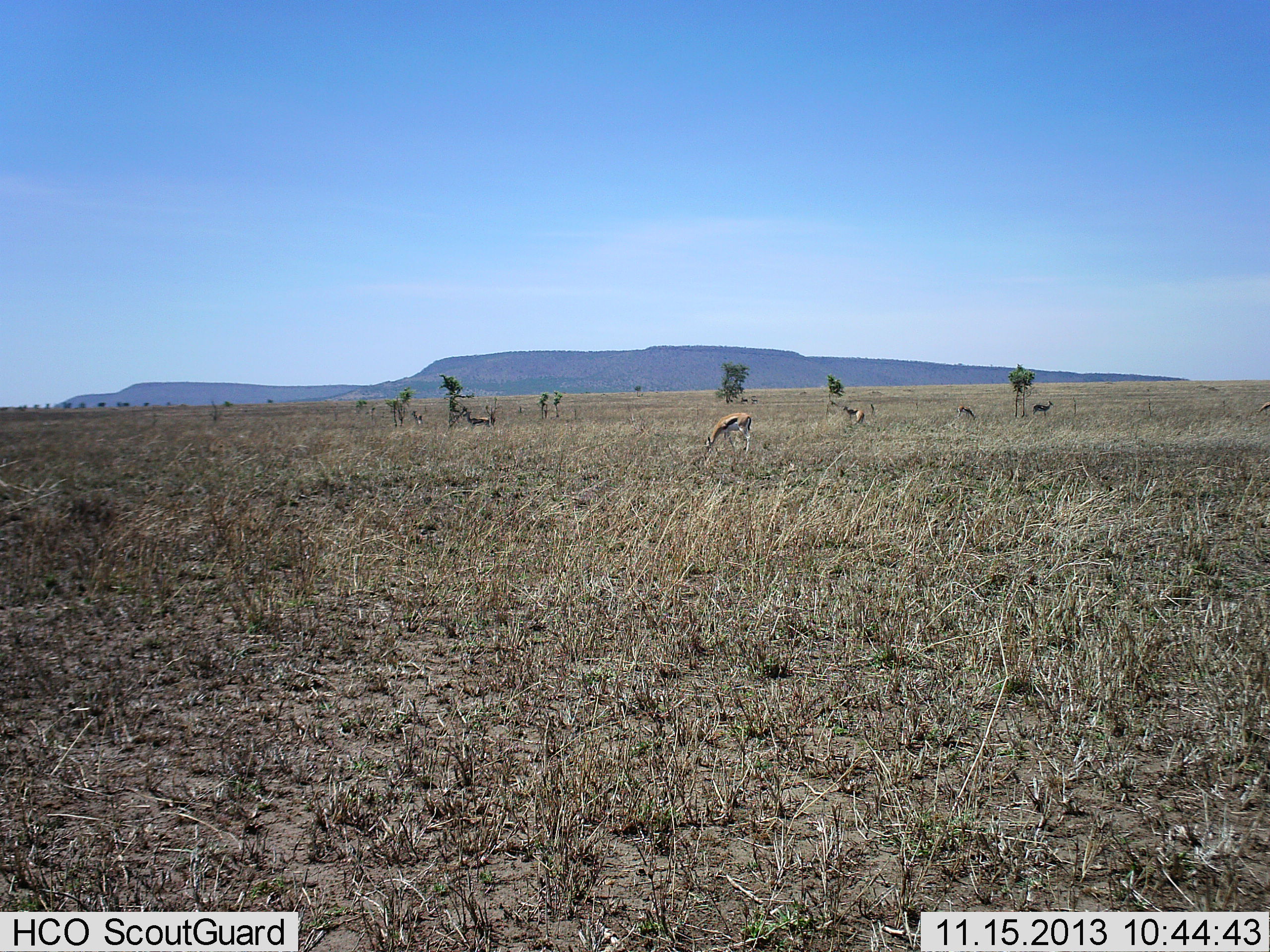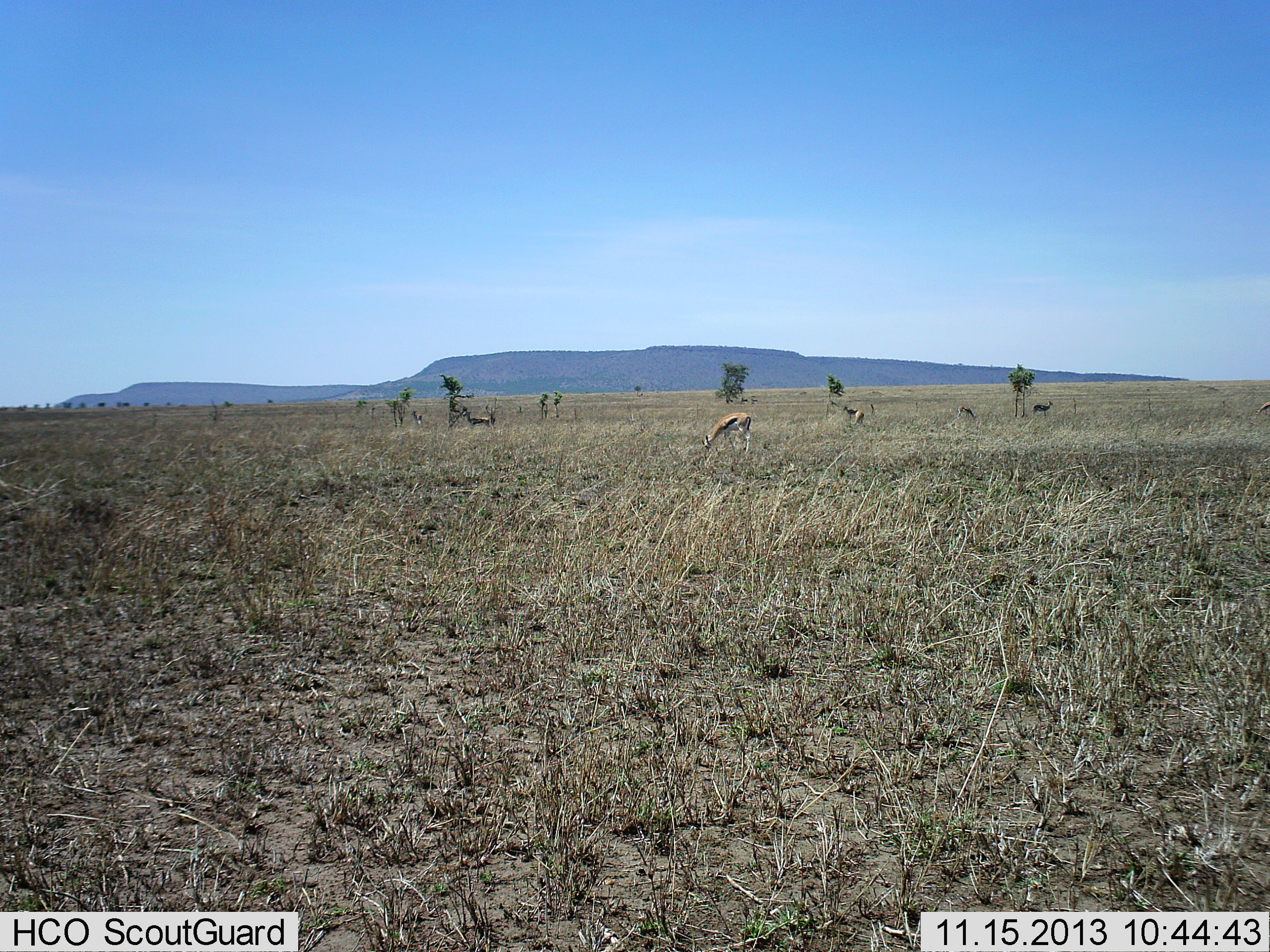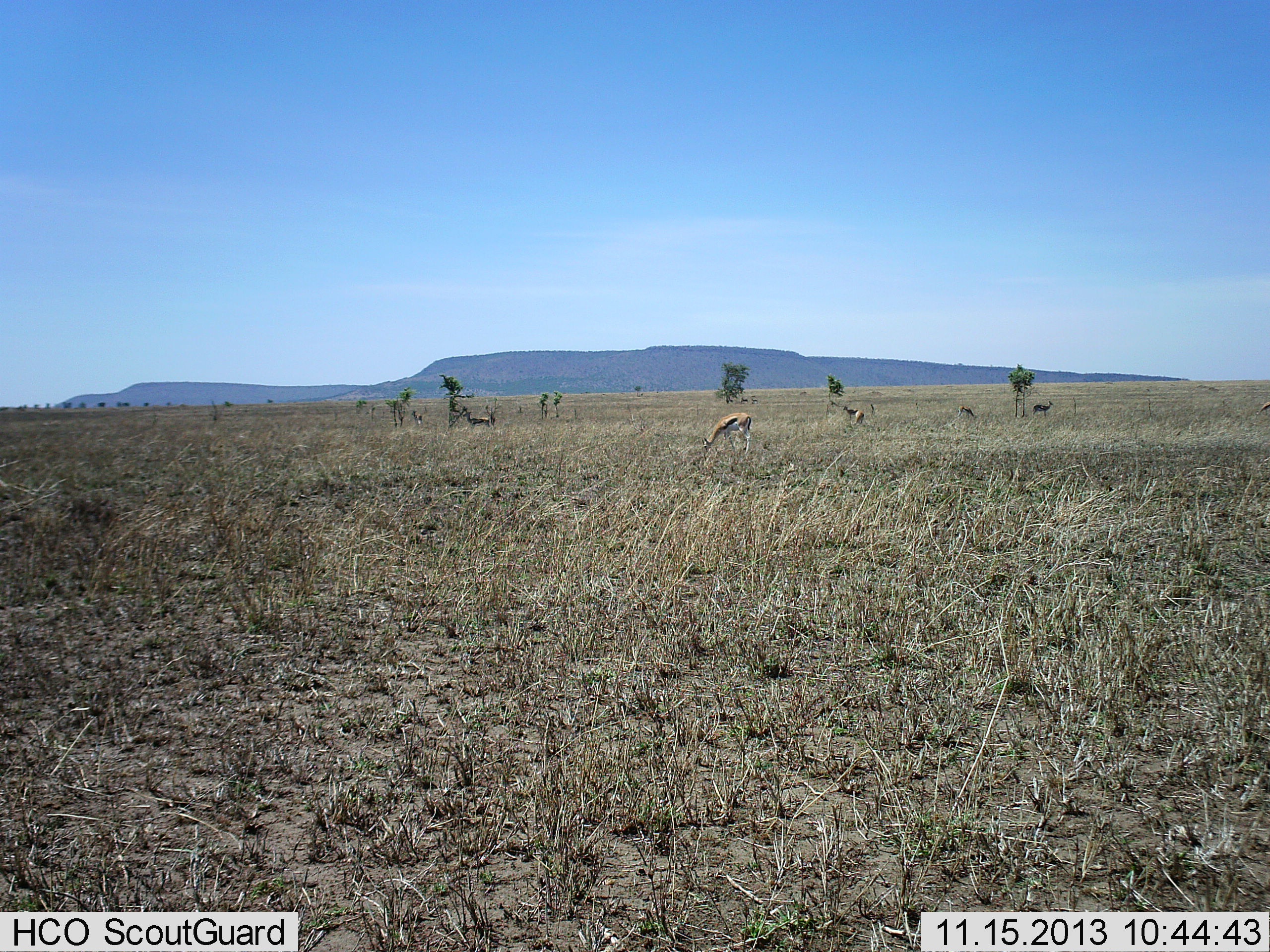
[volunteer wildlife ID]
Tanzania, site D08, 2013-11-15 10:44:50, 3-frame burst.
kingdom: Animalia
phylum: Chordata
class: Mammalia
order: Artiodactyla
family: Bovidae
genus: Eudorcas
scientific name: Eudorcas thomsonii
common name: thomson's gazelle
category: gazellethomsons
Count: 5.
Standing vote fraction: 70%.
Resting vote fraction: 0%.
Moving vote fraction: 0%.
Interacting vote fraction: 0%.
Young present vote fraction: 0%.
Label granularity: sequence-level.